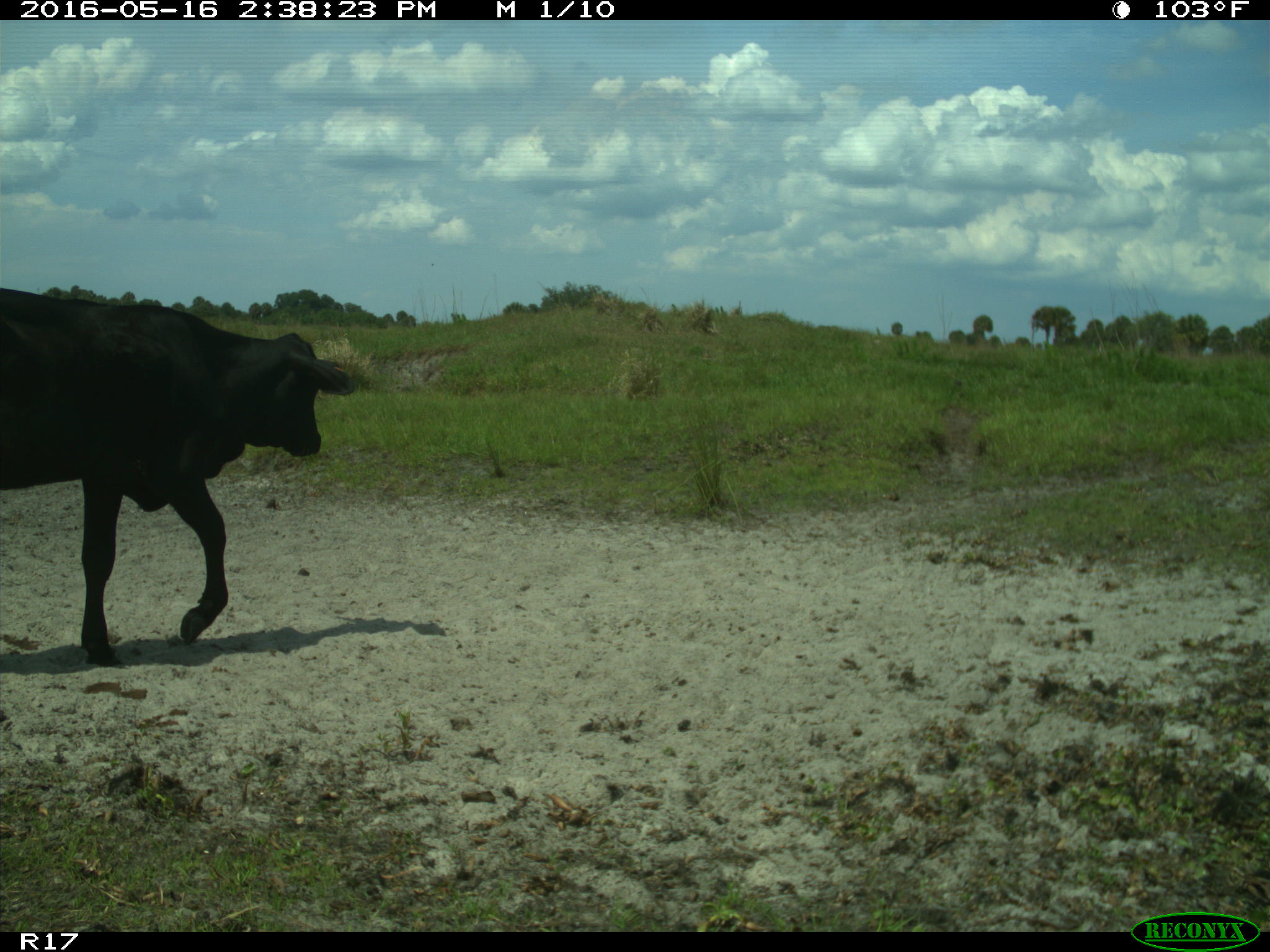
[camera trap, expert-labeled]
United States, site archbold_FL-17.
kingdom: Animalia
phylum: Chordata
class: Mammalia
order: Artiodactyla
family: Bovidae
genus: Bos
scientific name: Bos taurus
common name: domestic cow